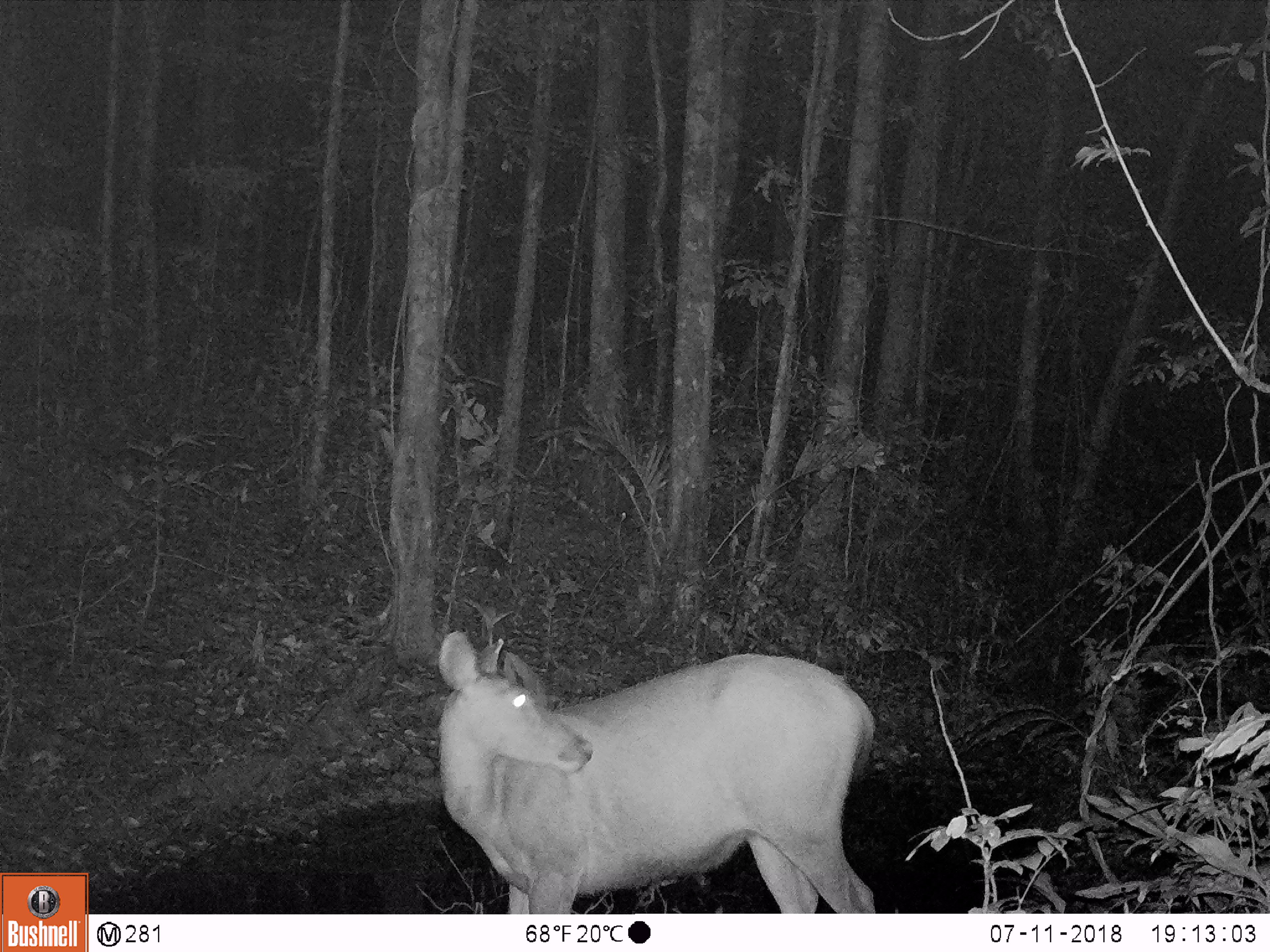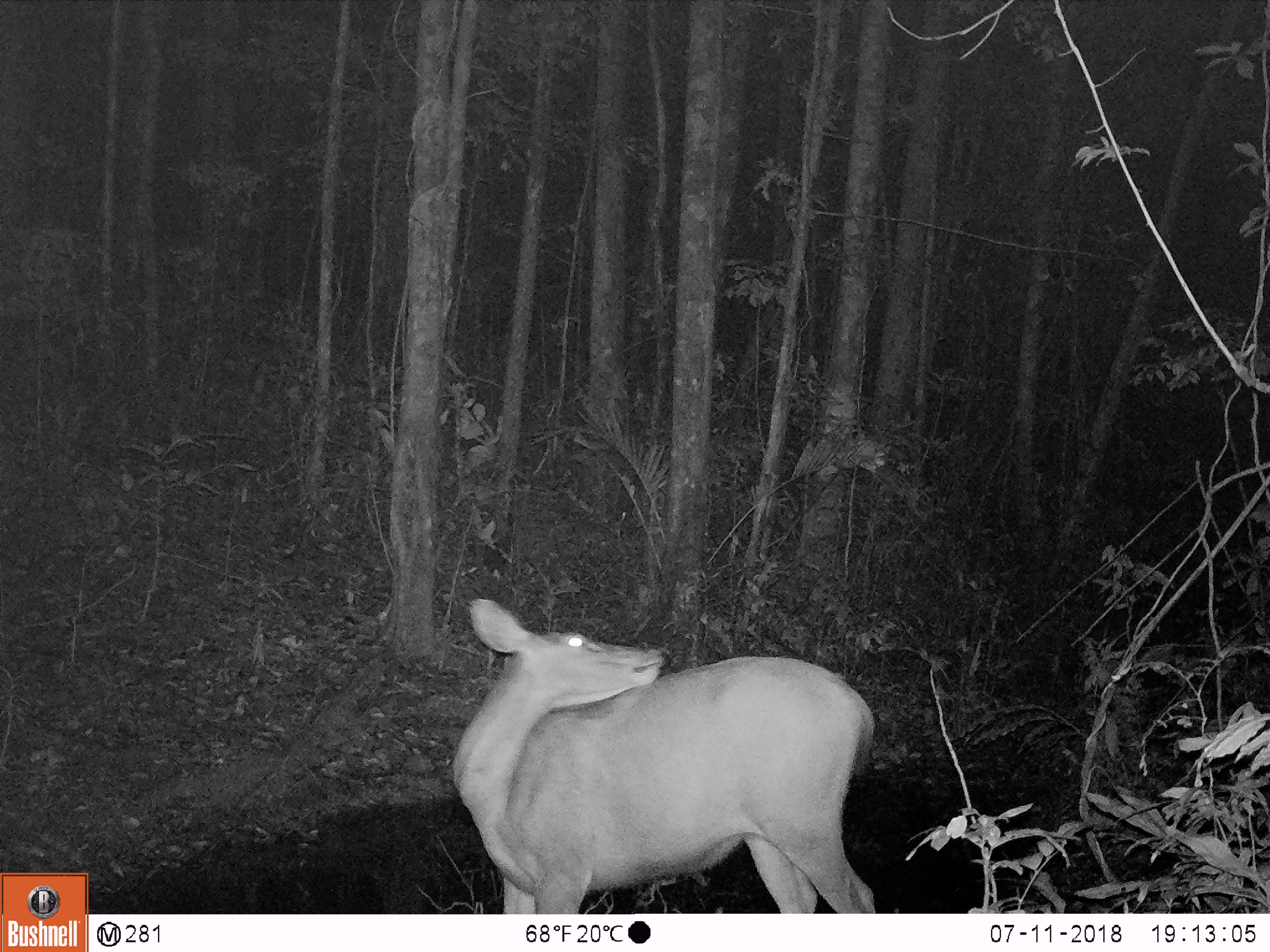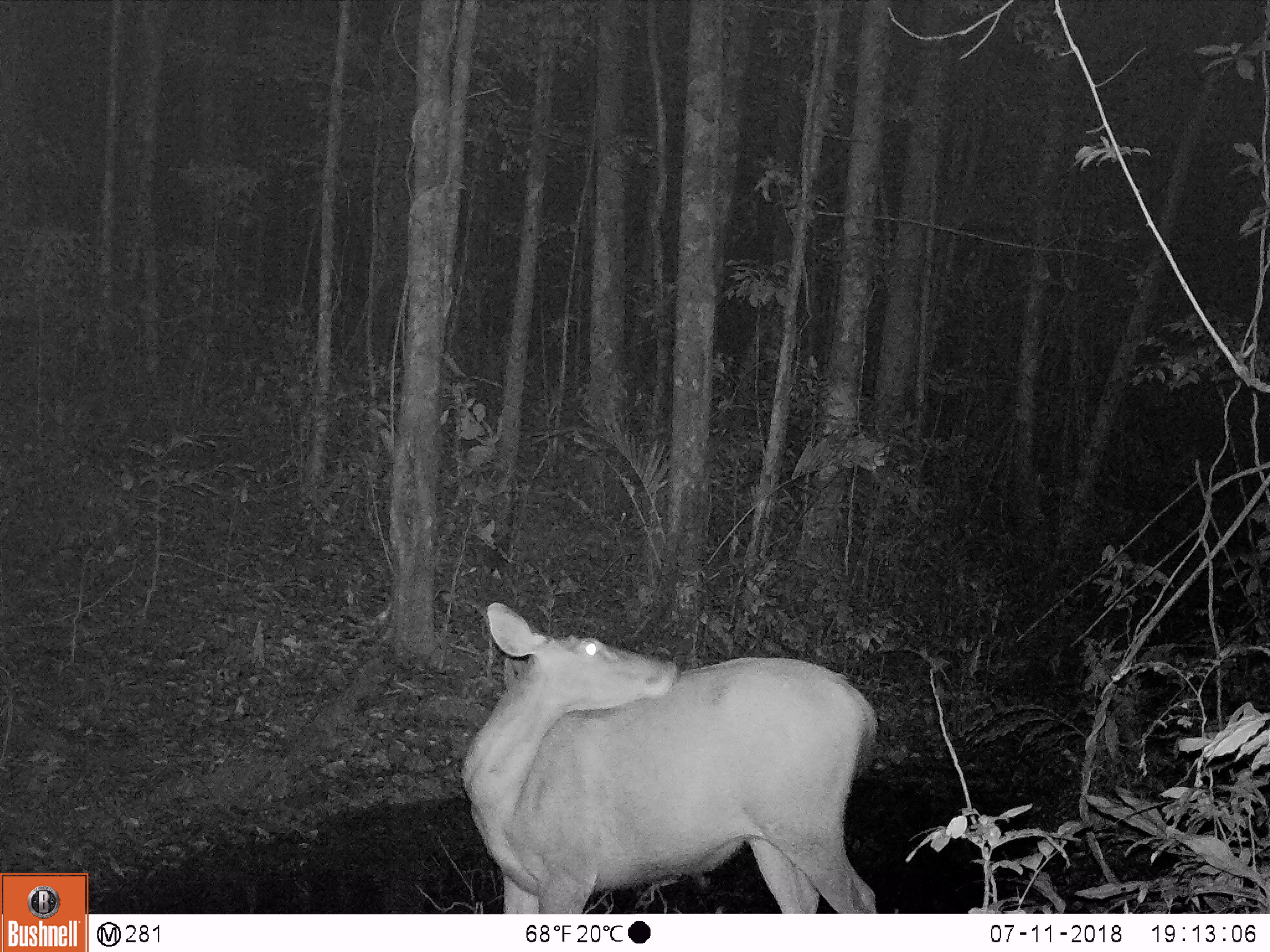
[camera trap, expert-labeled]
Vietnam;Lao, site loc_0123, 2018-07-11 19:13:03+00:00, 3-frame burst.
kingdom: Animalia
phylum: Chordata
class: Mammalia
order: Artiodactyla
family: Cervidae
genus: Rusa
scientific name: Rusa unicolor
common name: sambar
Sambar (Rusa unicolor). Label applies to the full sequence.